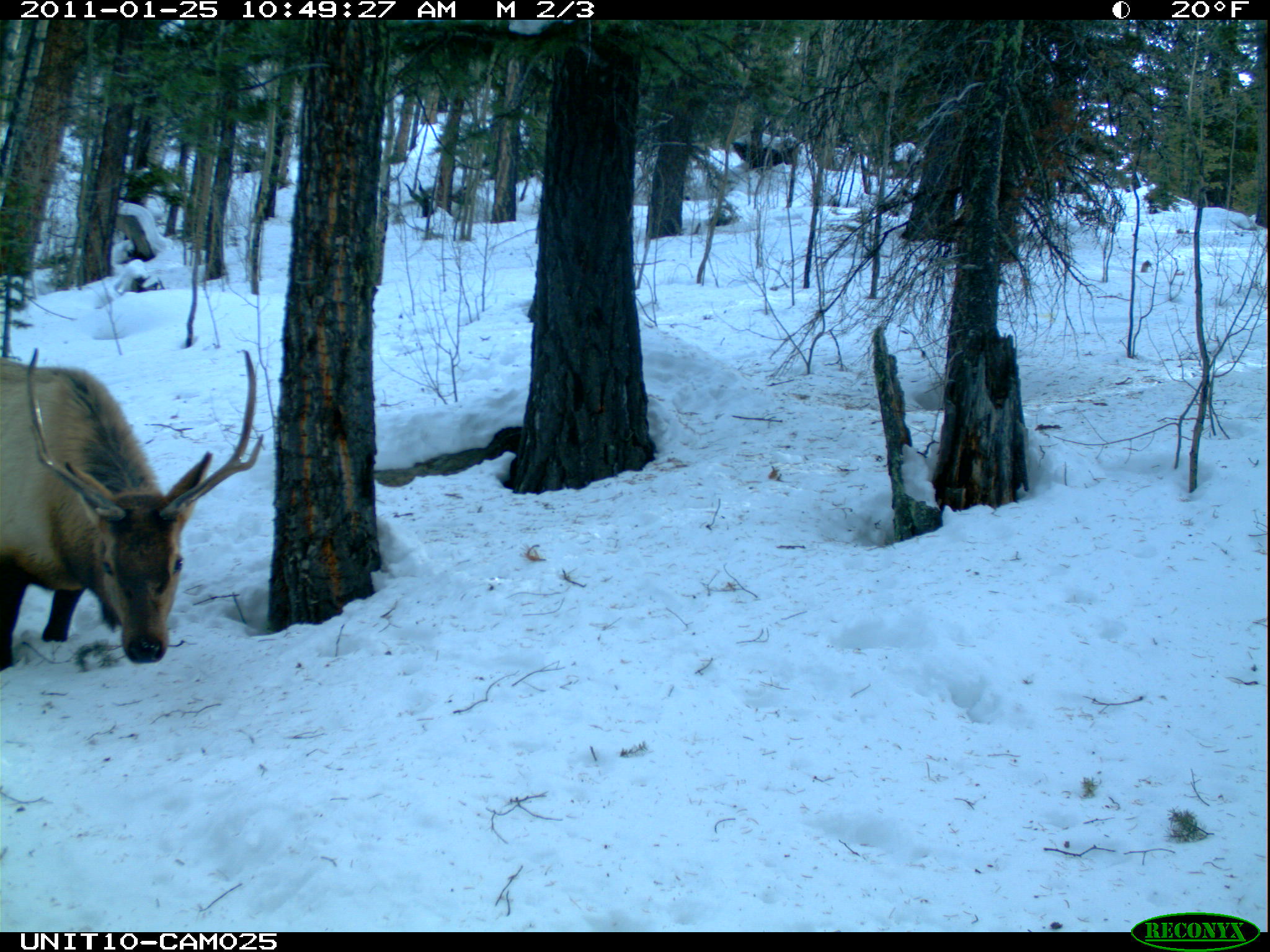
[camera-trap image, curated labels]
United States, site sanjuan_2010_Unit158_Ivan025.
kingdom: Animalia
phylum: Chordata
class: Mammalia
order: Artiodactyla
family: Cervidae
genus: Cervus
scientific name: Cervus elaphus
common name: red deer